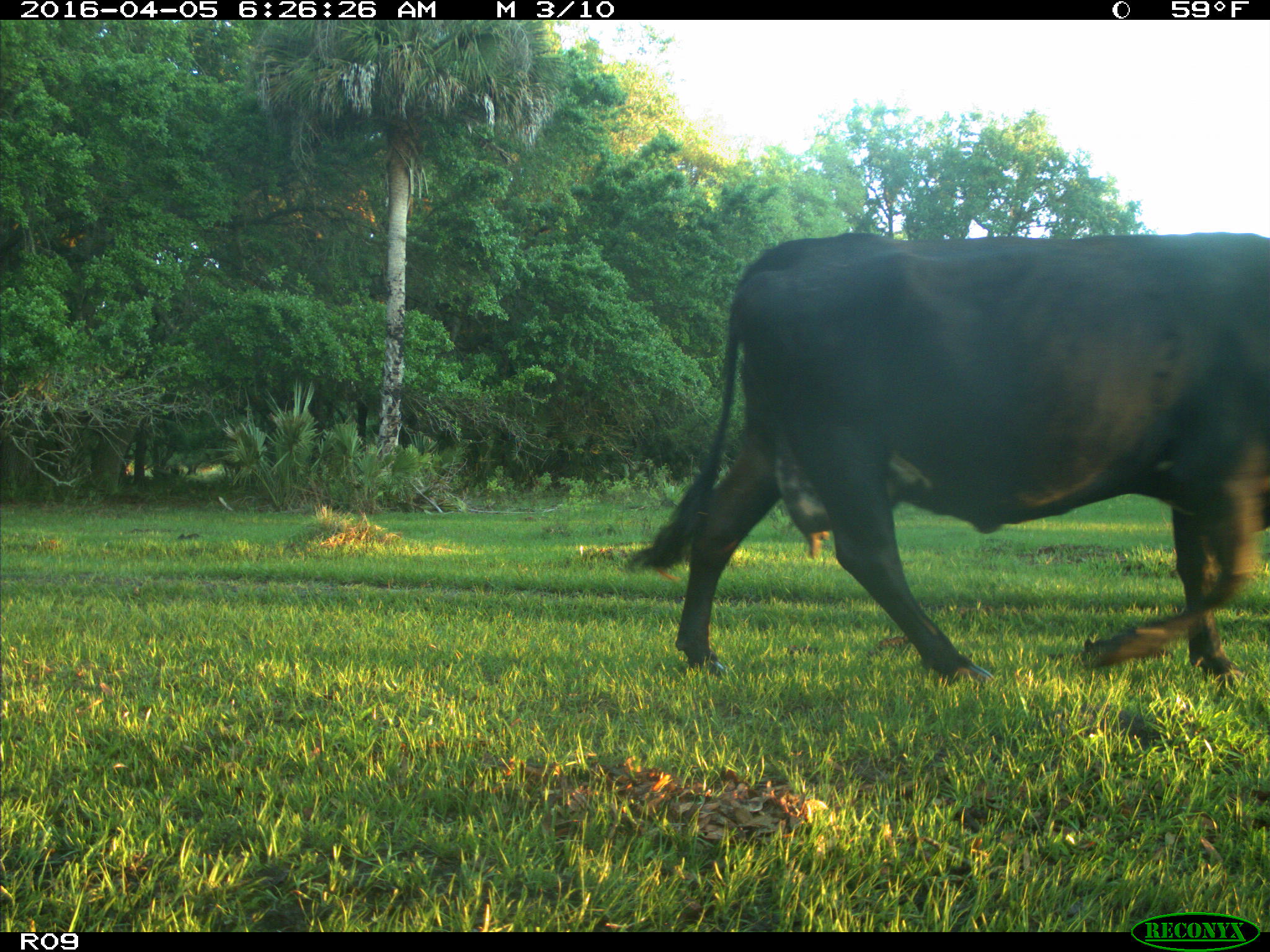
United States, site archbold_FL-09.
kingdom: Animalia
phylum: Chordata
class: Mammalia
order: Artiodactyla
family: Bovidae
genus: Bos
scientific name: Bos taurus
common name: domestic cow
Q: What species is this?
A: Bos taurus (domestic cow).